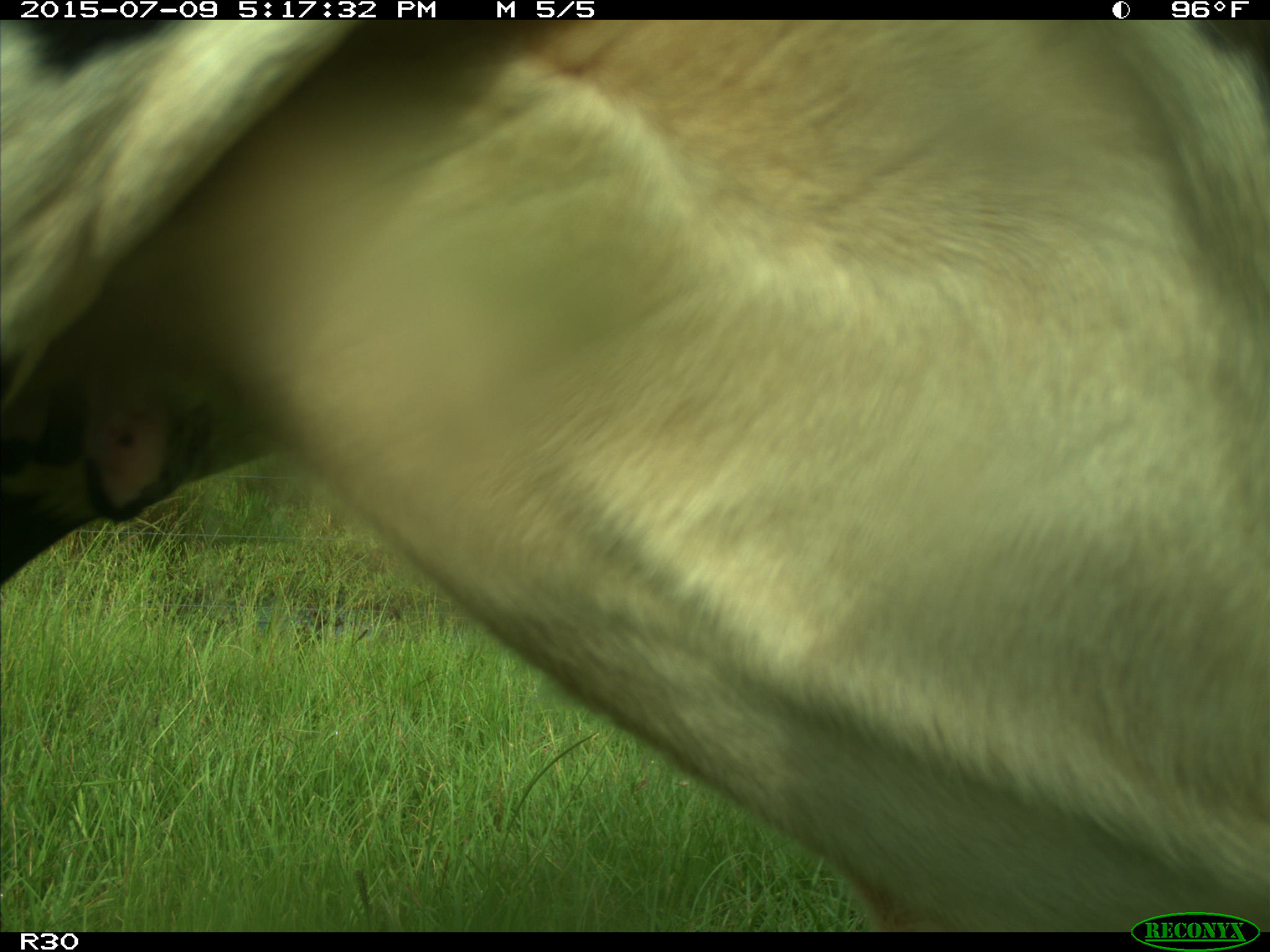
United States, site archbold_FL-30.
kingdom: Animalia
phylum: Chordata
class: Mammalia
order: Artiodactyla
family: Bovidae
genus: Bos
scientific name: Bos taurus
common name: domestic cow